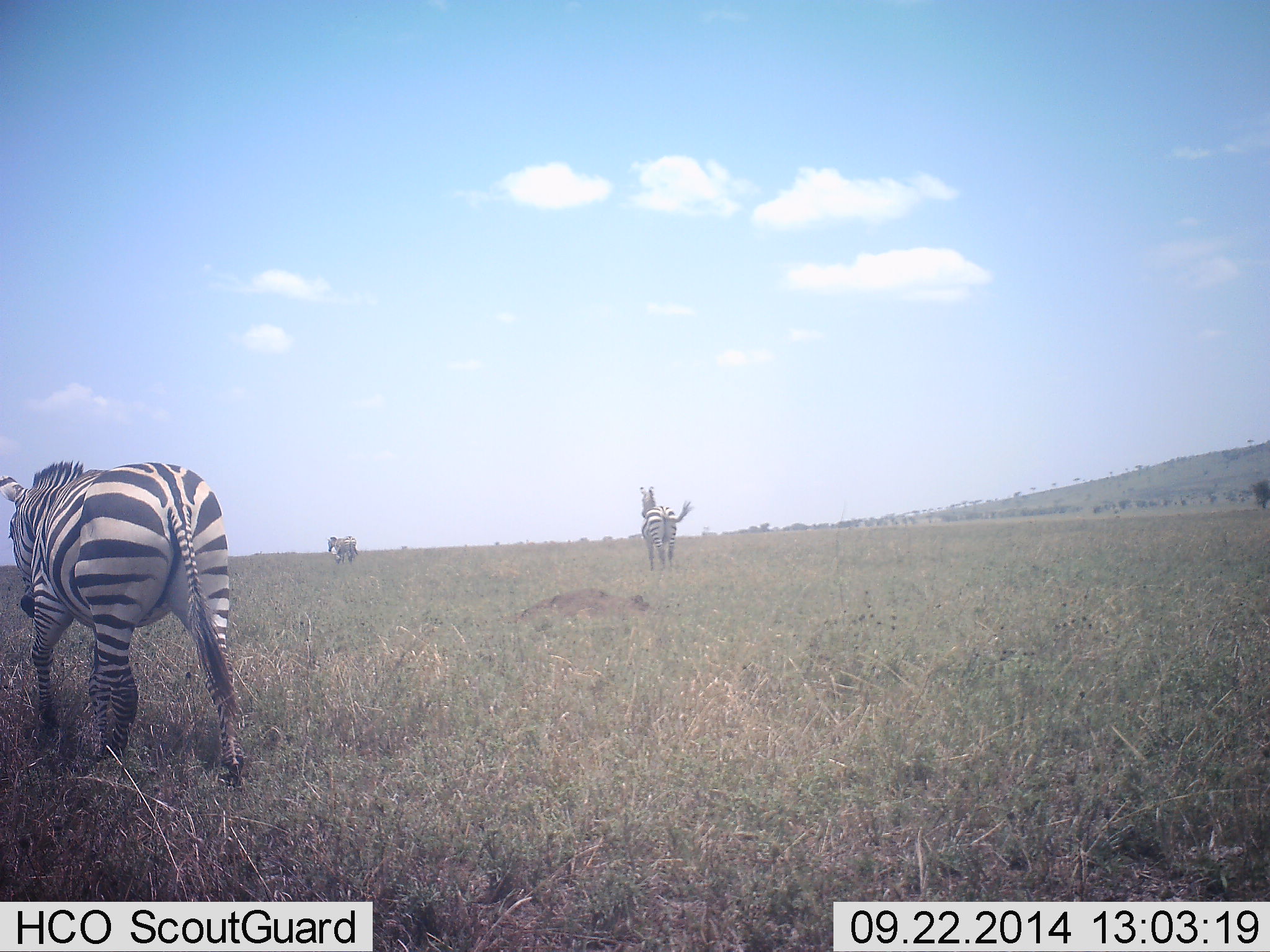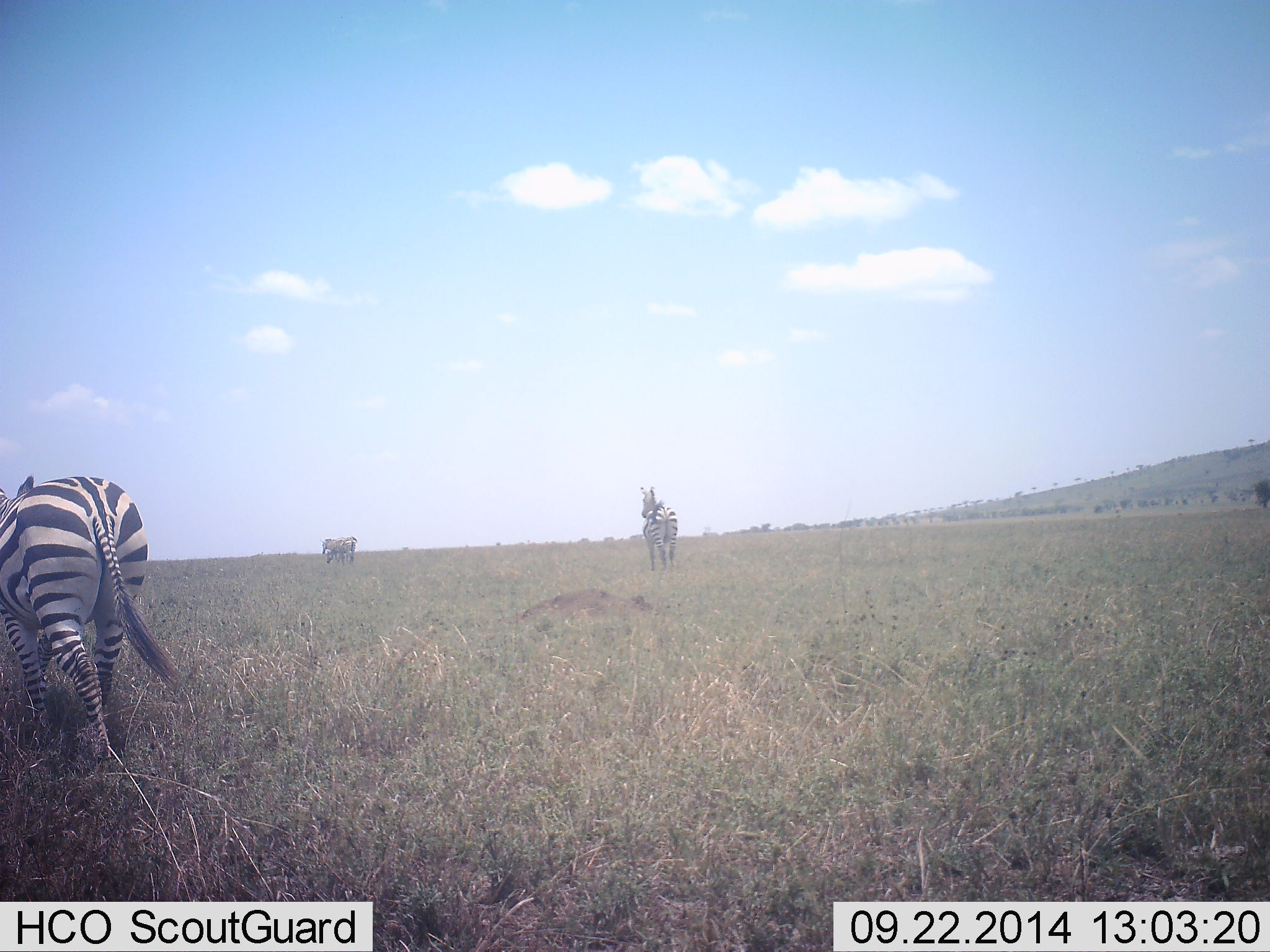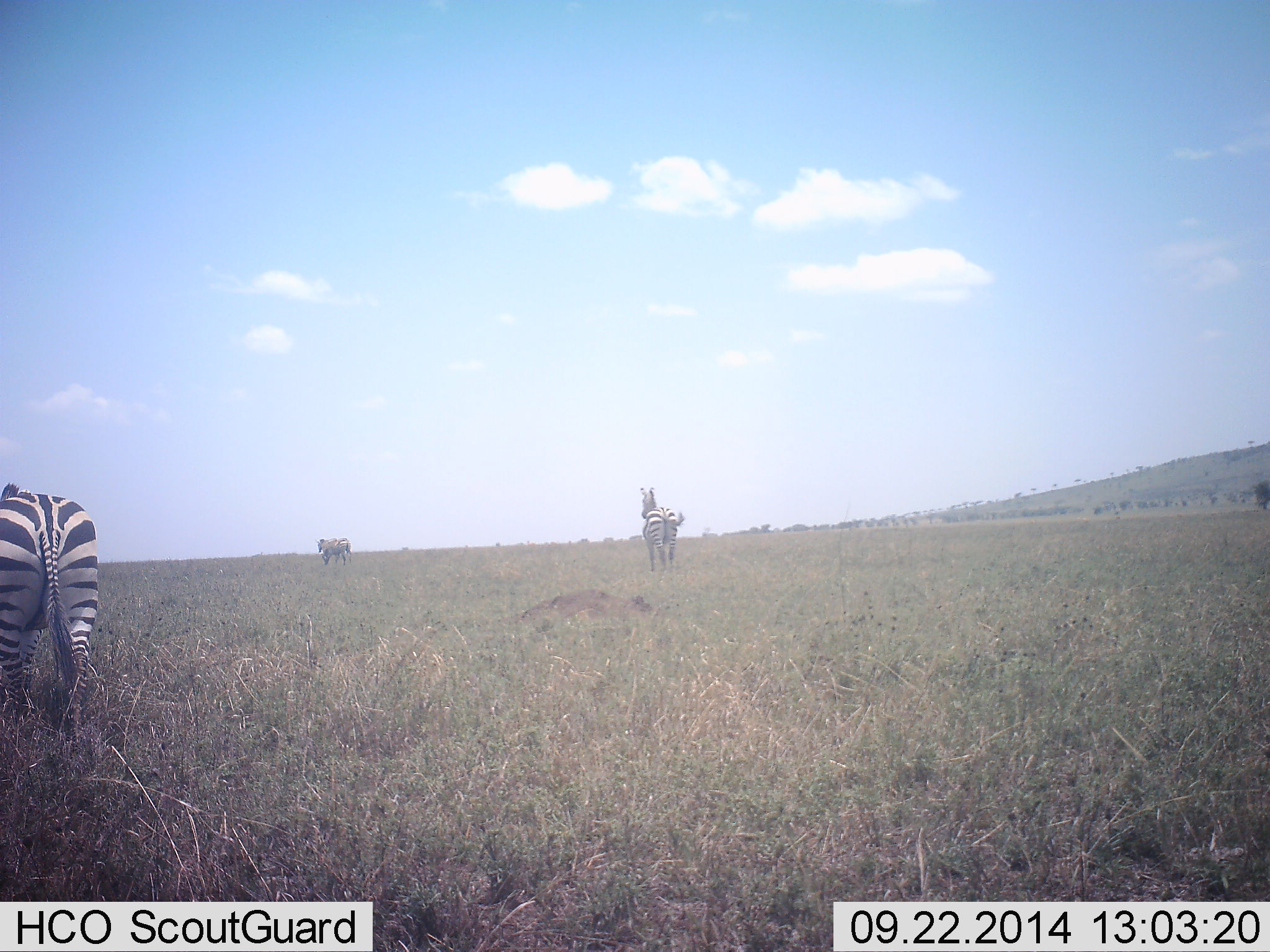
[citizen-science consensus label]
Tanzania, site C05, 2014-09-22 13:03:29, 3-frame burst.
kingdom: Animalia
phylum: Chordata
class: Mammalia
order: Perissodactyla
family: Equidae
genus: Equus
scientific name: Equus quagga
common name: plains zebra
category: zebra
Zebra (plains zebra) (Equus quagga), count 3. Behavior (volunteer vote fractions): standing 80%, resting 0%, moving 90%, interacting 10%. Young present (vote fraction): 0%. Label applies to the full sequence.